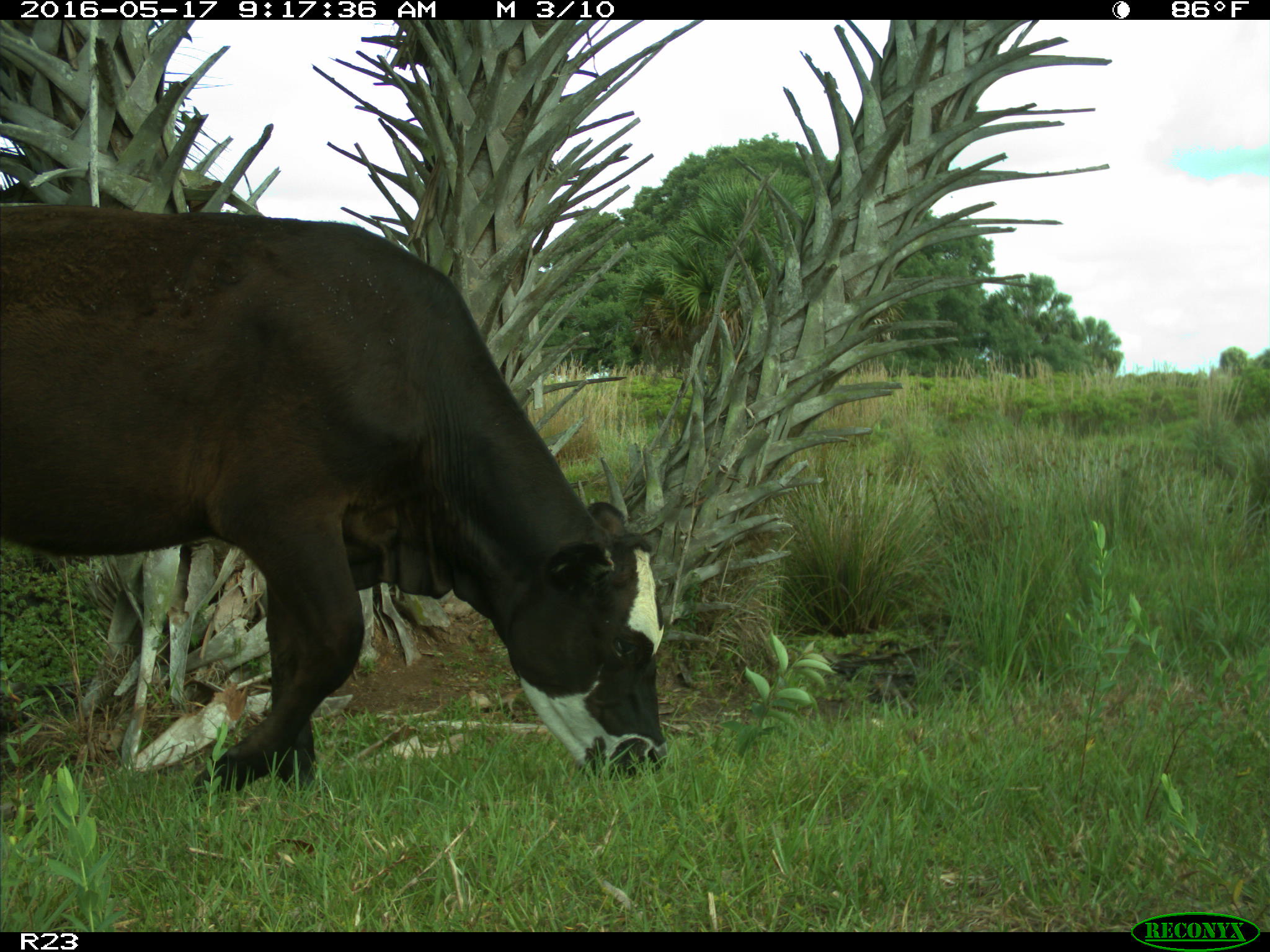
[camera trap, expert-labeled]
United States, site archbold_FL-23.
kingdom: Animalia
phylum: Chordata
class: Mammalia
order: Artiodactyla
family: Bovidae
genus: Bos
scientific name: Bos taurus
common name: domestic cow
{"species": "Bos taurus (domestic cow)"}